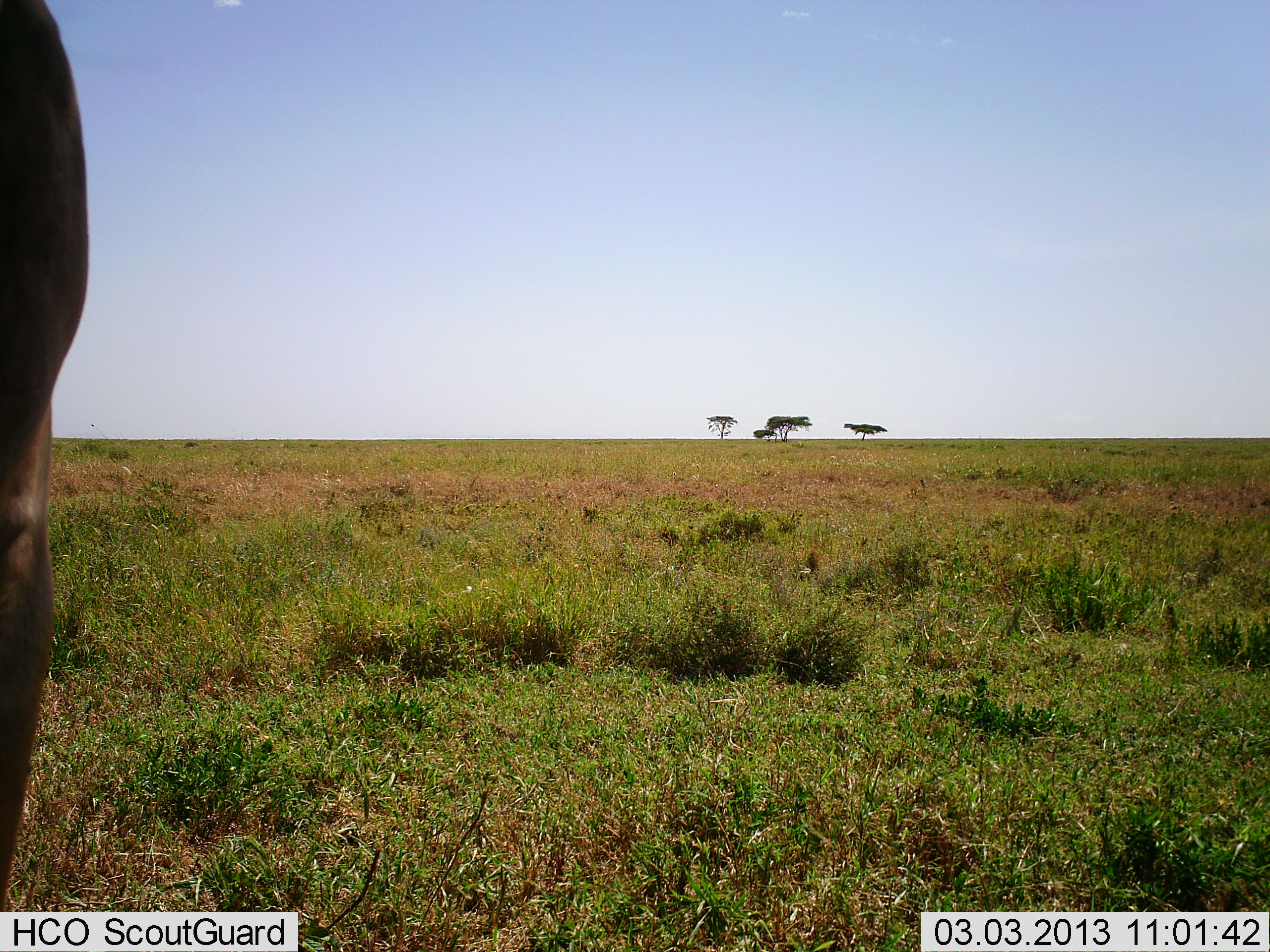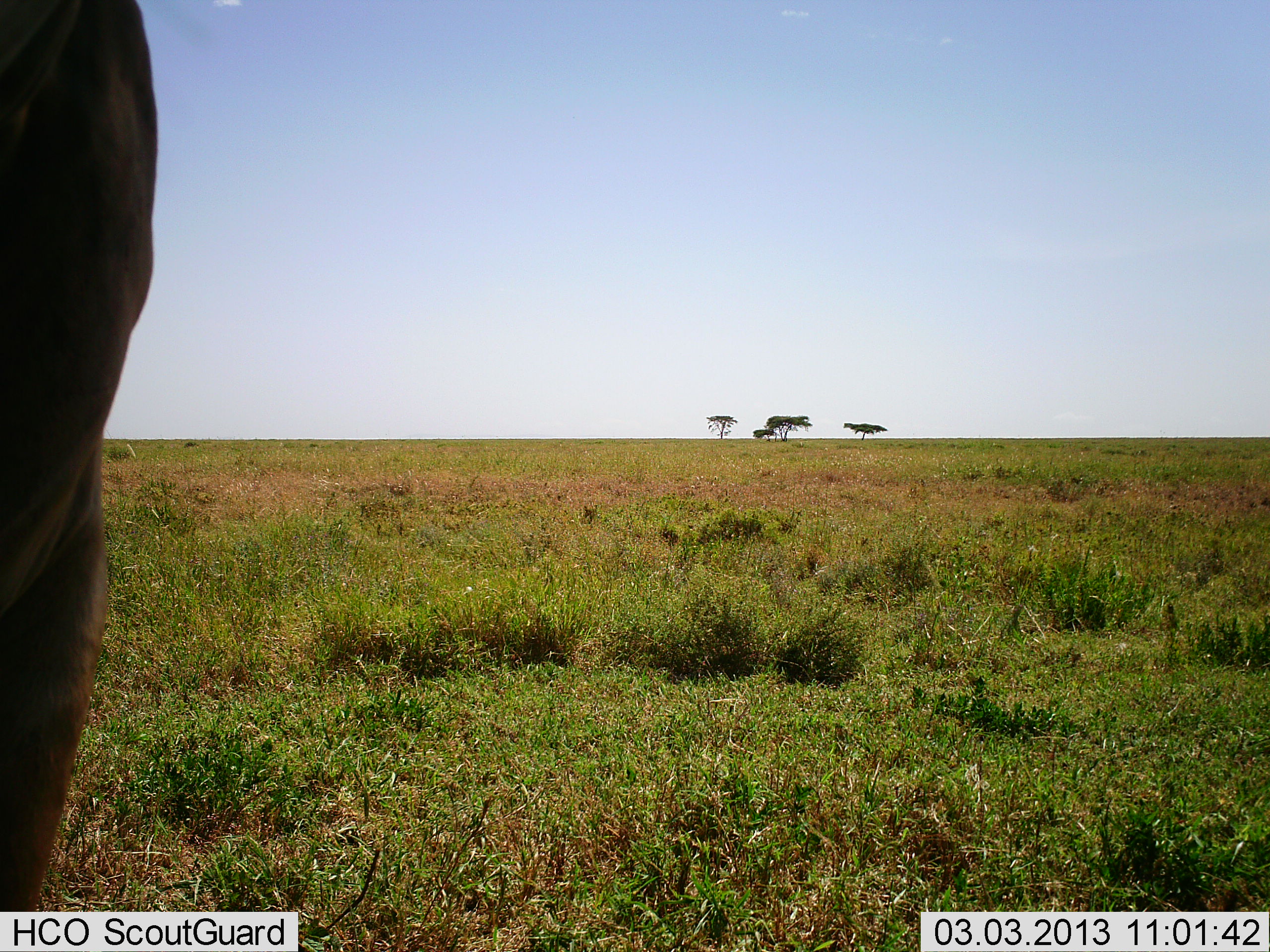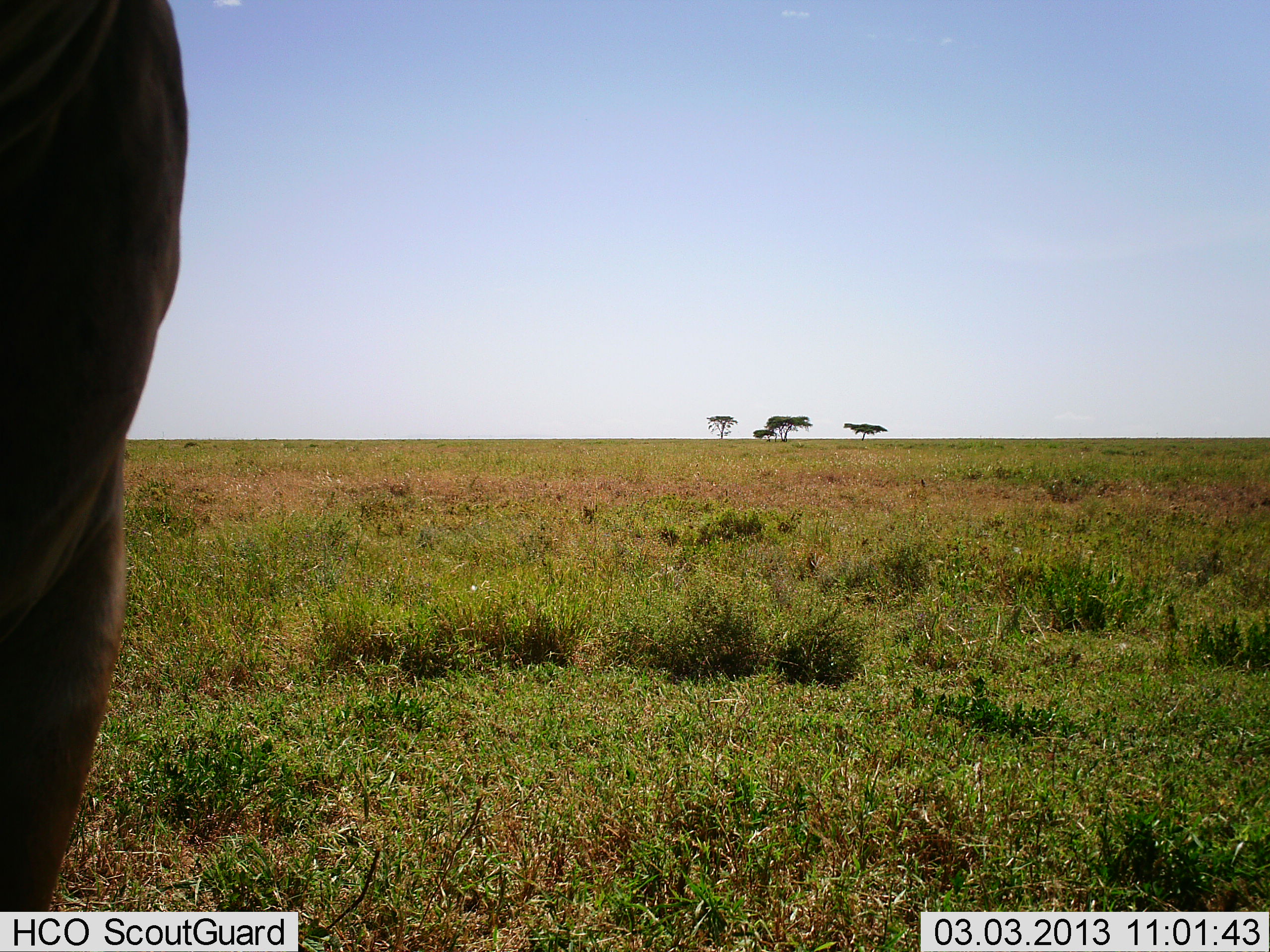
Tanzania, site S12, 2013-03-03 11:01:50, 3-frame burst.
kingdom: Animalia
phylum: Chordata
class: Mammalia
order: Artiodactyla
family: Bovidae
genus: Connochaetes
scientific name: Connochaetes taurinus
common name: blue wildebeest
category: wildebeest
Wildebeest (blue wildebeest) (Connochaetes taurinus), count 1. Behavior (volunteer vote fractions): standing 100%, resting 0%, moving 0%, interacting 0%. Young present (vote fraction): 0%. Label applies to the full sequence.